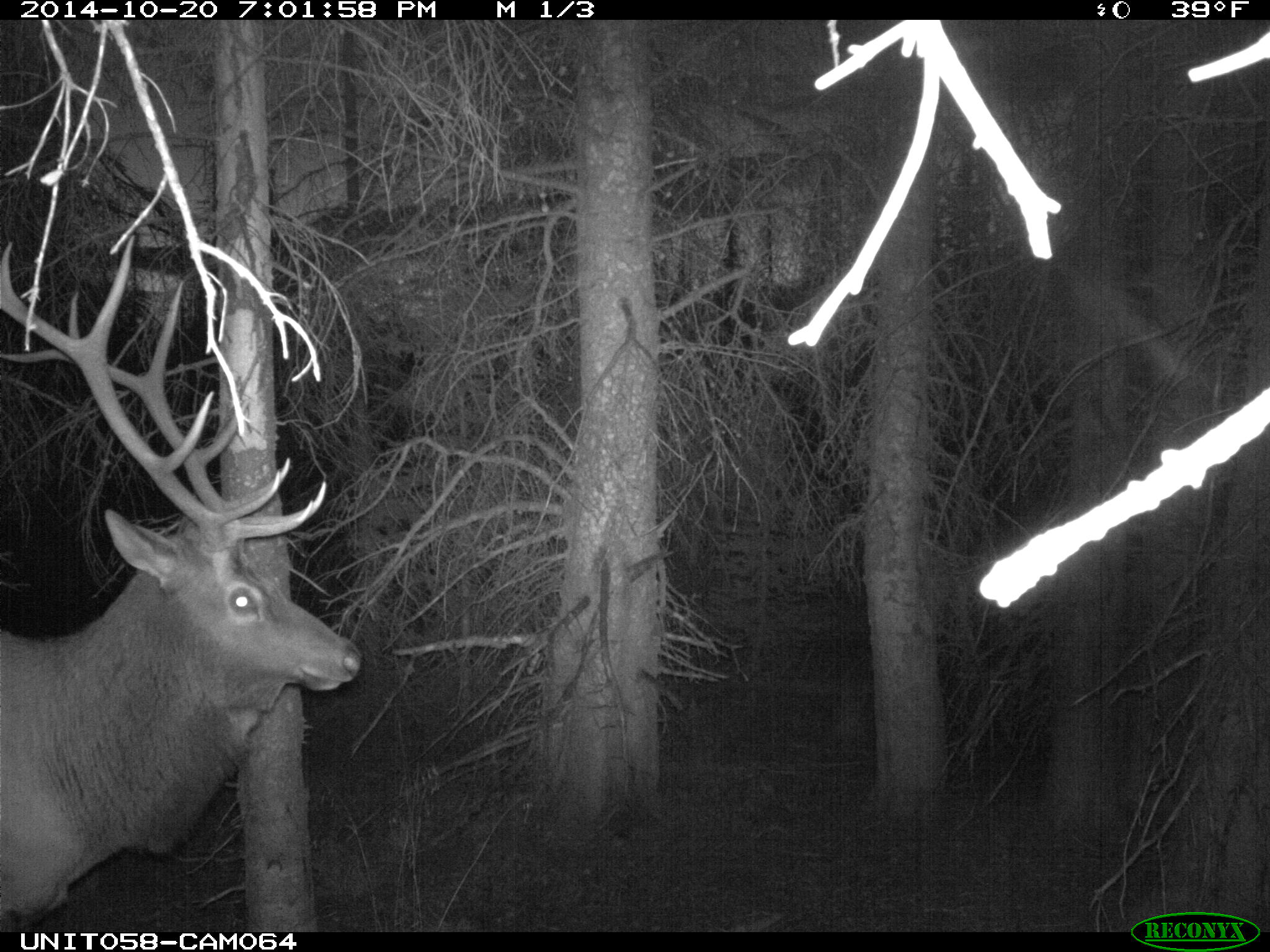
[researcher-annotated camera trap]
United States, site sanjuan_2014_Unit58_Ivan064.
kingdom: Animalia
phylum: Chordata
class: Mammalia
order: Artiodactyla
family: Cervidae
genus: Cervus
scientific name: Cervus elaphus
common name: red deer